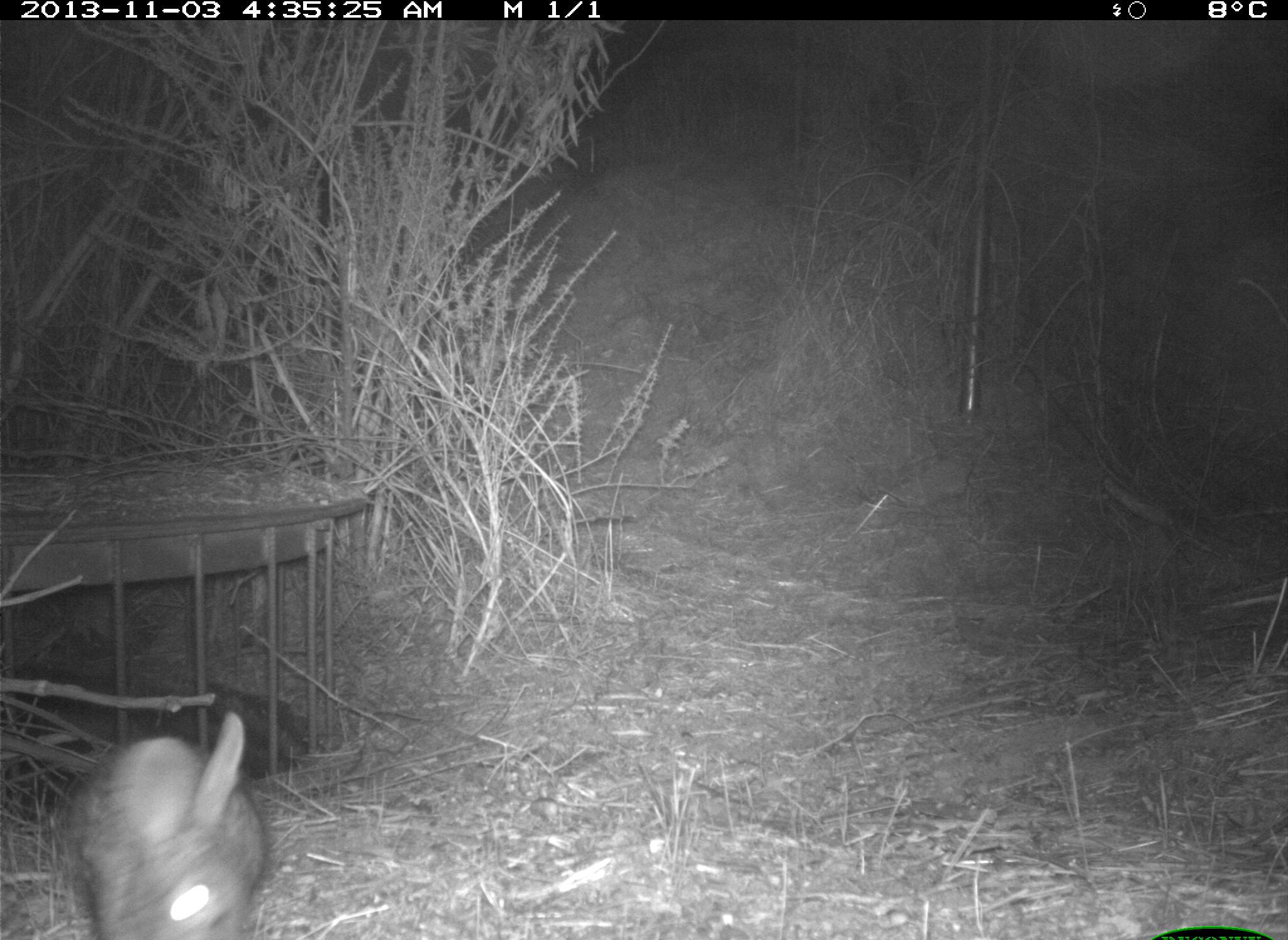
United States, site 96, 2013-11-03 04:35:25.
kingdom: Animalia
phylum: Chordata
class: Mammalia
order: Lagomorpha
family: Leporidae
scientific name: Leporidae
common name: rabbits and hares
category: rabbit